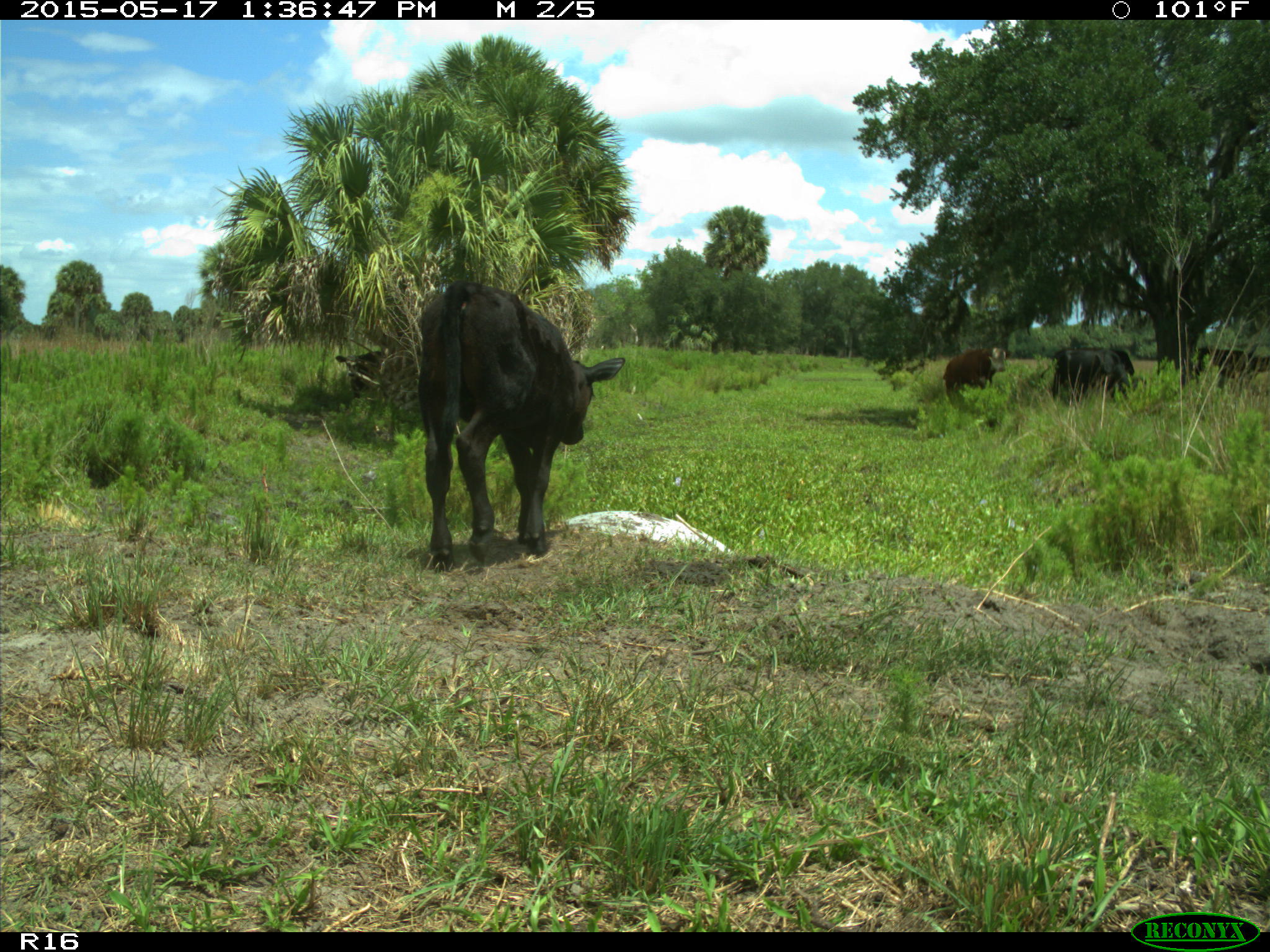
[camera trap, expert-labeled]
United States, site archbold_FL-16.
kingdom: Animalia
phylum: Chordata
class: Mammalia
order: Artiodactyla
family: Bovidae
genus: Bos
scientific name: Bos taurus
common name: domestic cow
Bos taurus (domestic cow).